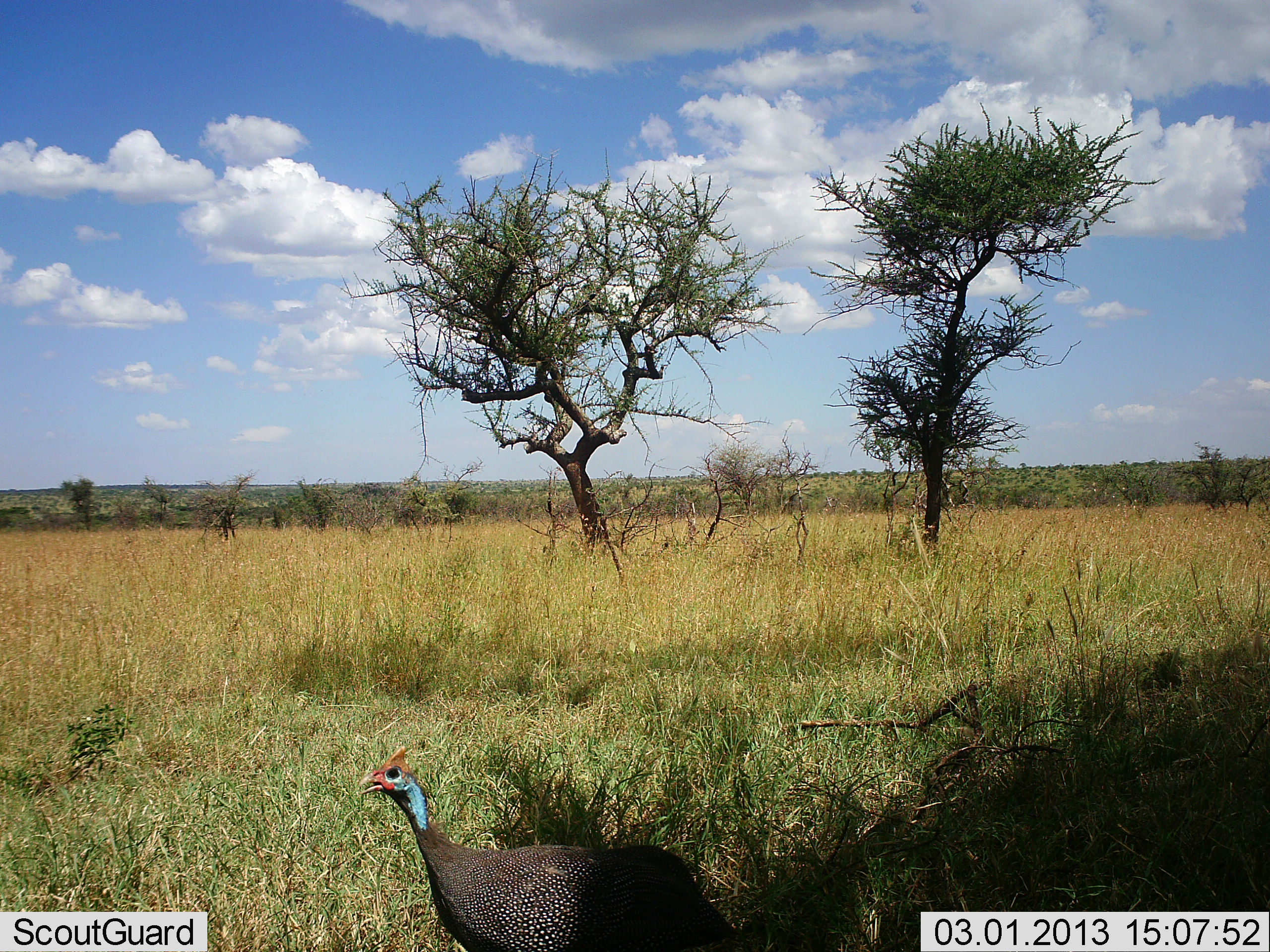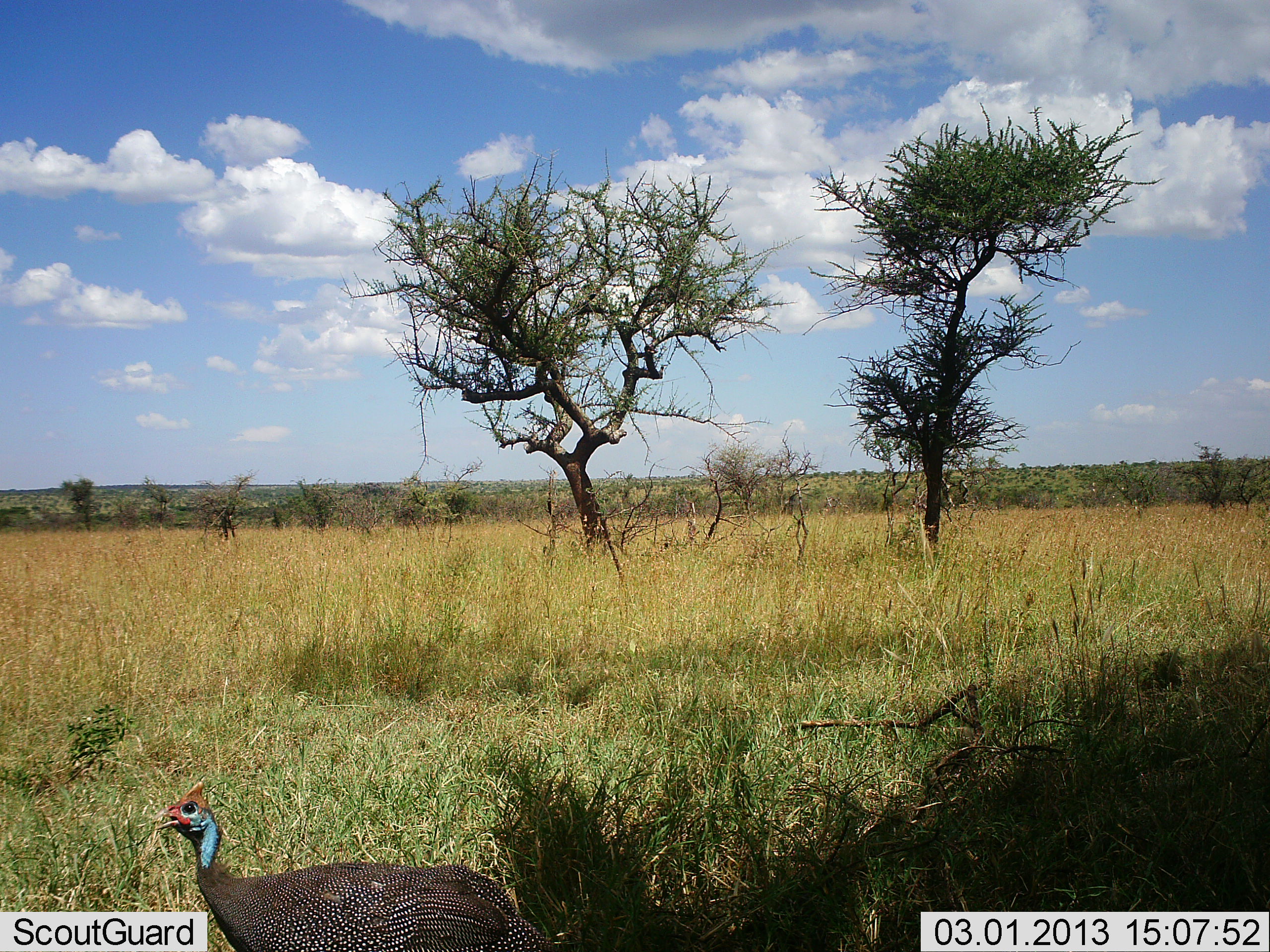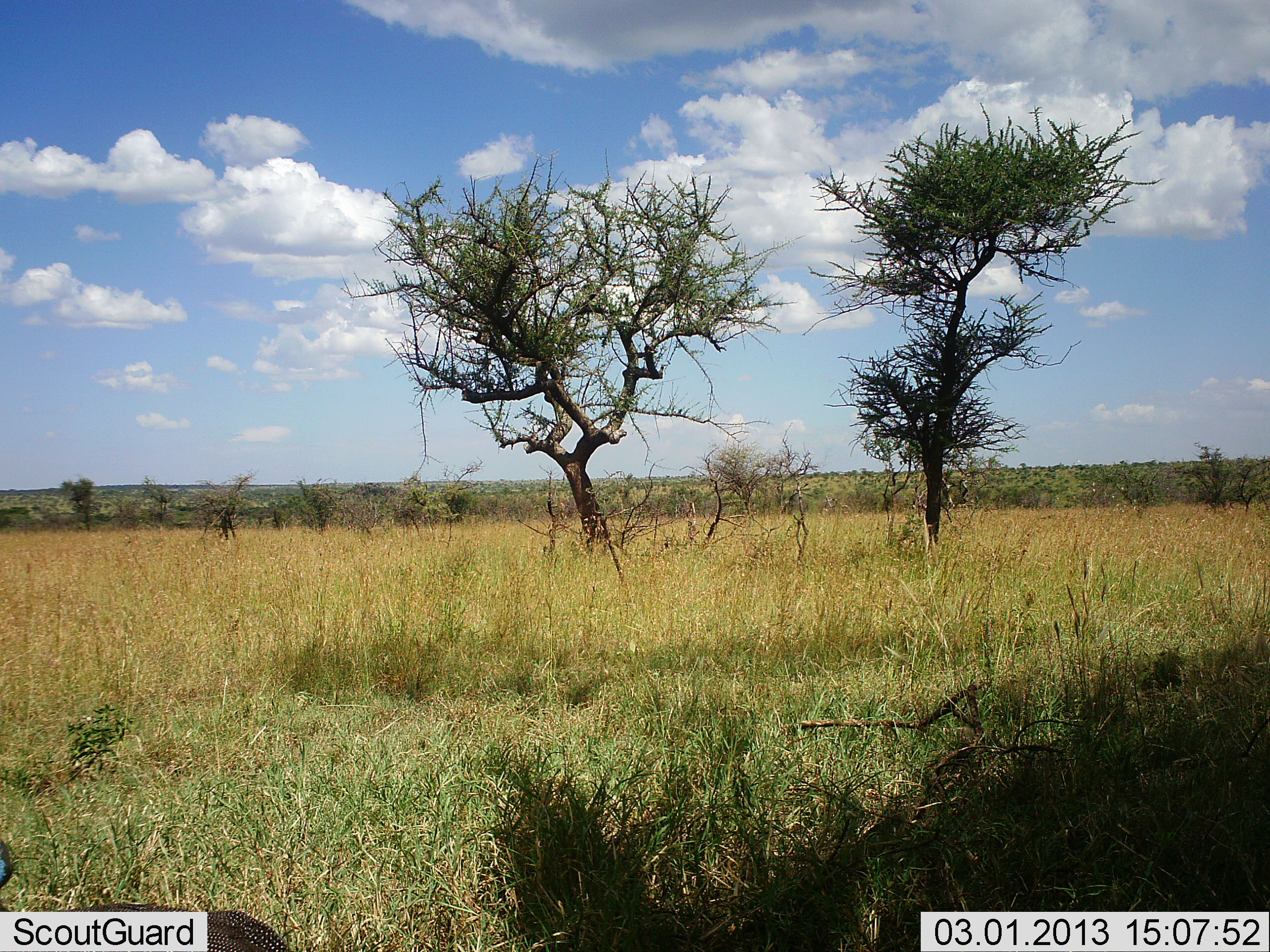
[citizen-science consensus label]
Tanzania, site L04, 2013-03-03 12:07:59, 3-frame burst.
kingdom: Animalia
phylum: Chordata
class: Aves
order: Galliformes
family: Numididae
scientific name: Numididae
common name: guinea fowl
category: guineafowl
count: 1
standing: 17%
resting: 0%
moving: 88%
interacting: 0%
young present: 0%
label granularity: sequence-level